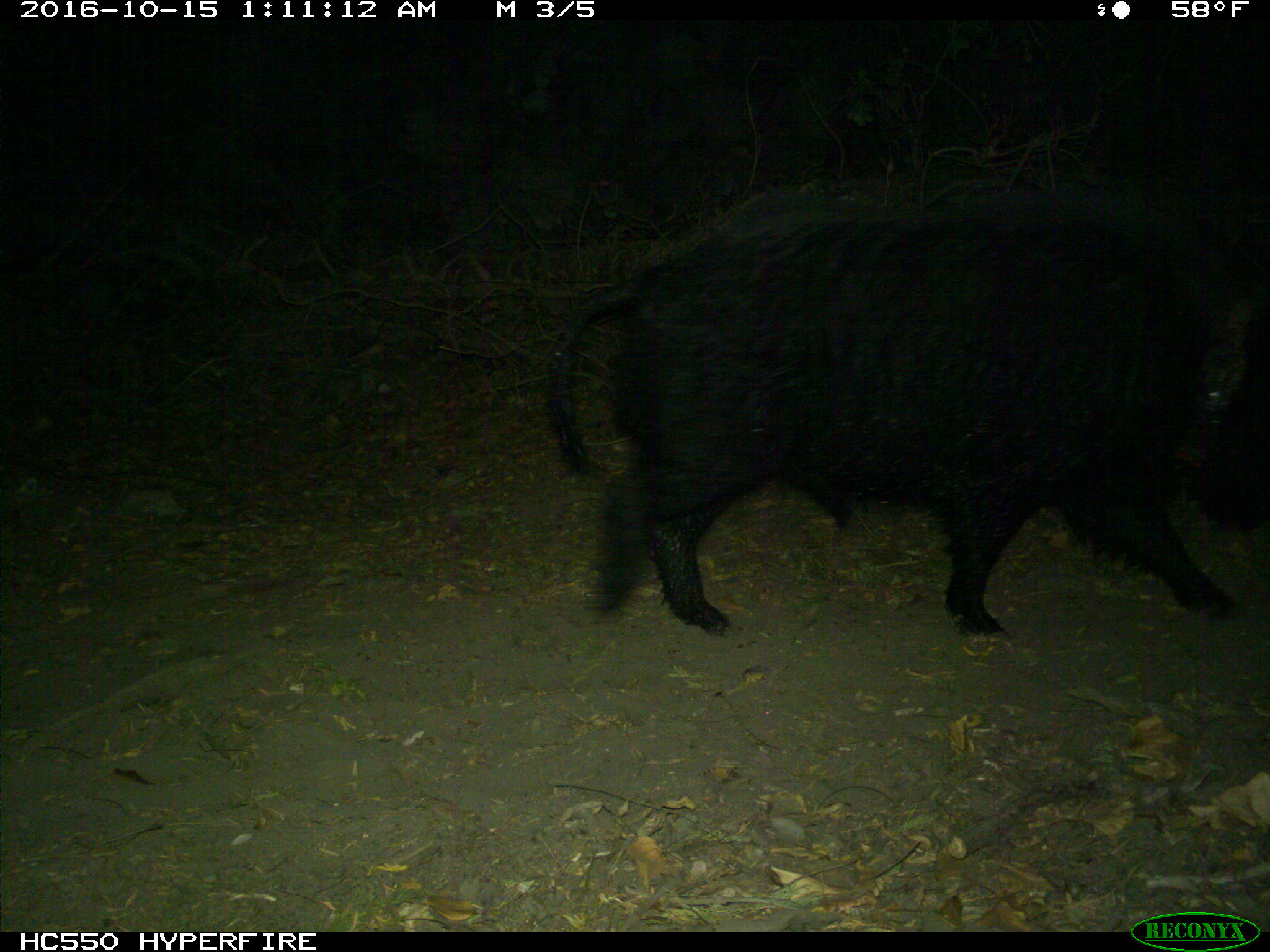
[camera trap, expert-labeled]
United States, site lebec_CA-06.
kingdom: Animalia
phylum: Chordata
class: Mammalia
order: Artiodactyla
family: Suidae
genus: Sus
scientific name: Sus scrofa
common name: wild boar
Sus scrofa (wild boar).